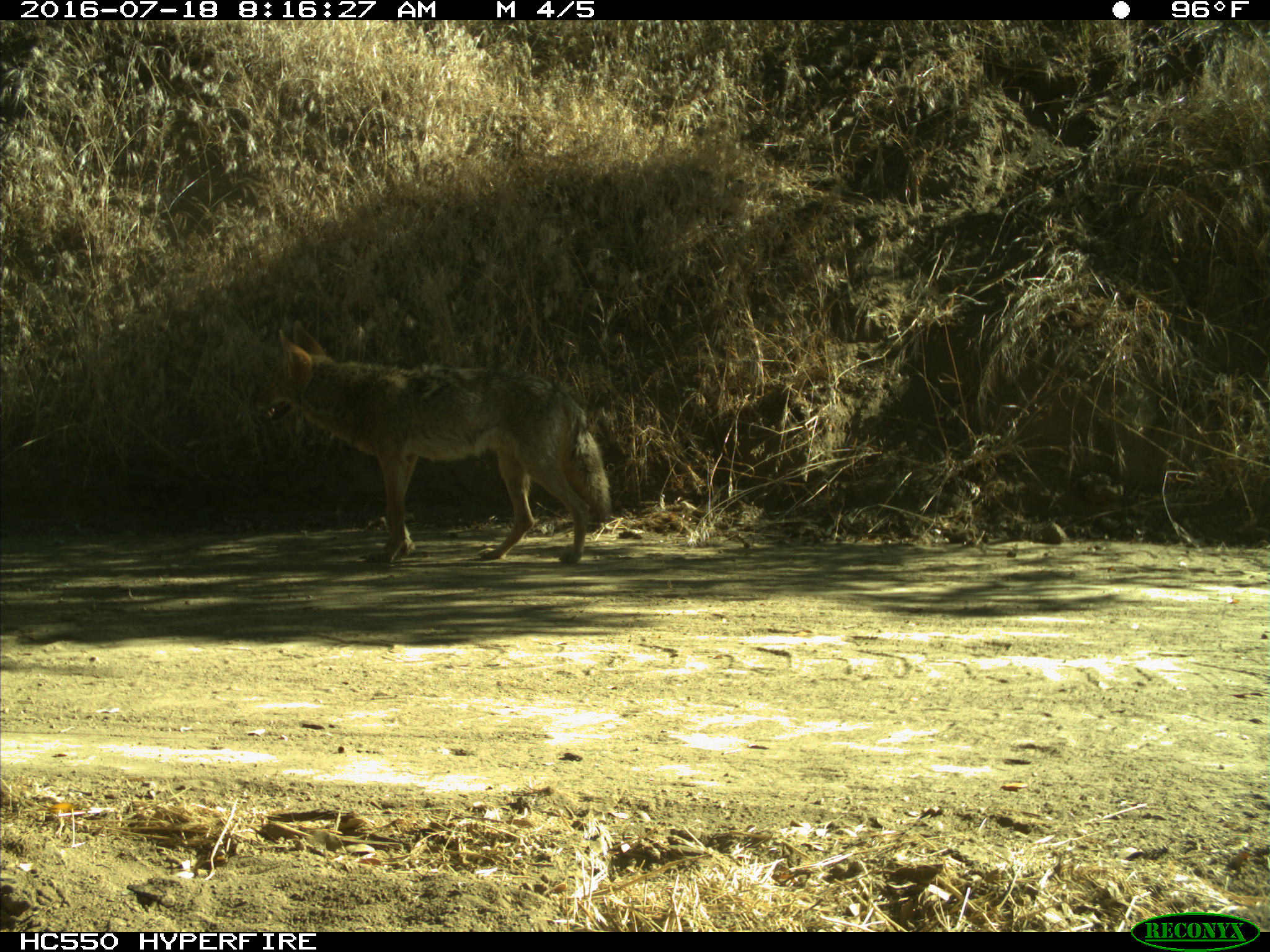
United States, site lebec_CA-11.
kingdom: Animalia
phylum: Chordata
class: Mammalia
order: Carnivora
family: Canidae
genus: Canis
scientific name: Canis latrans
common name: coyote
Canis latrans (coyote).